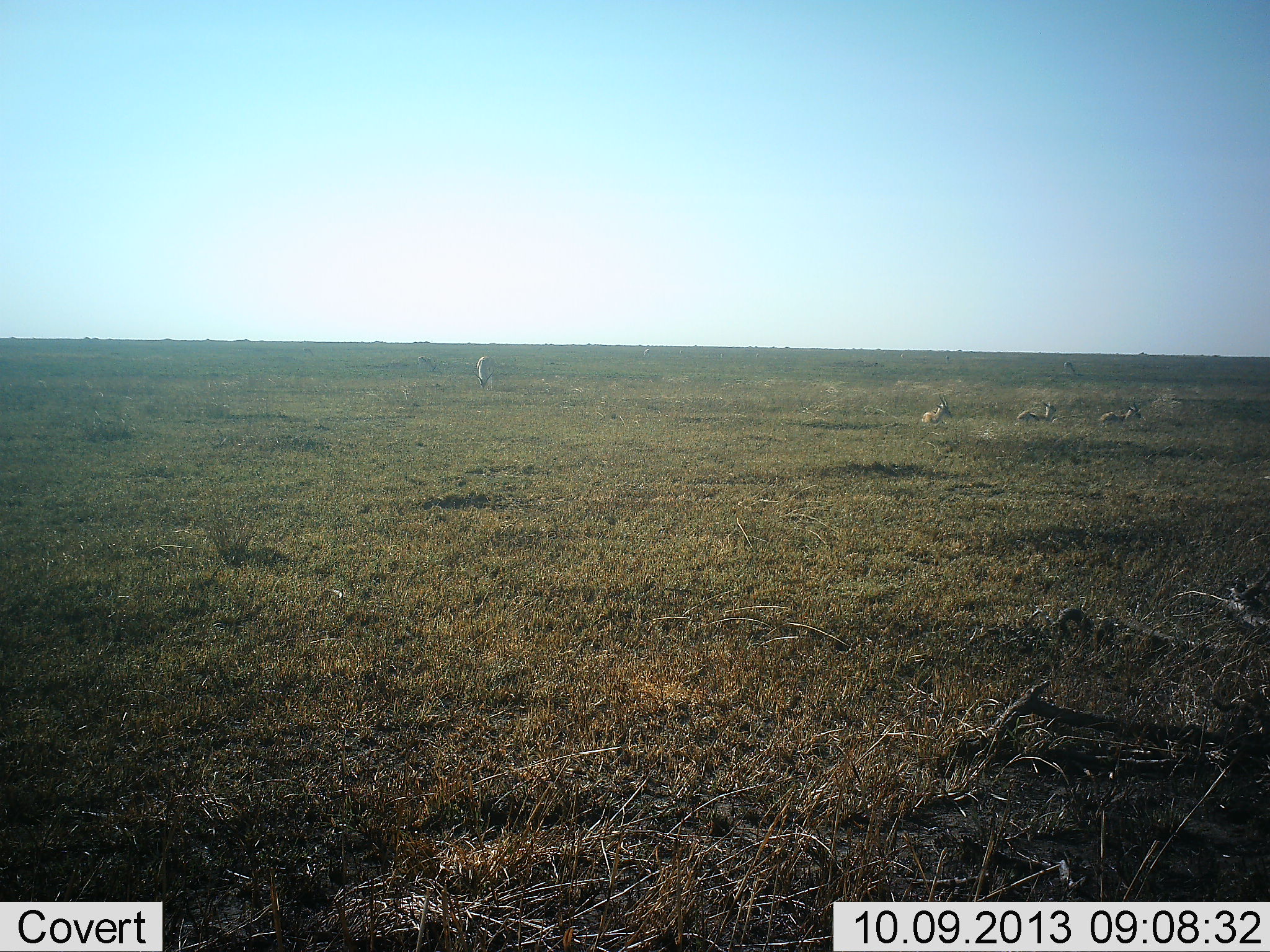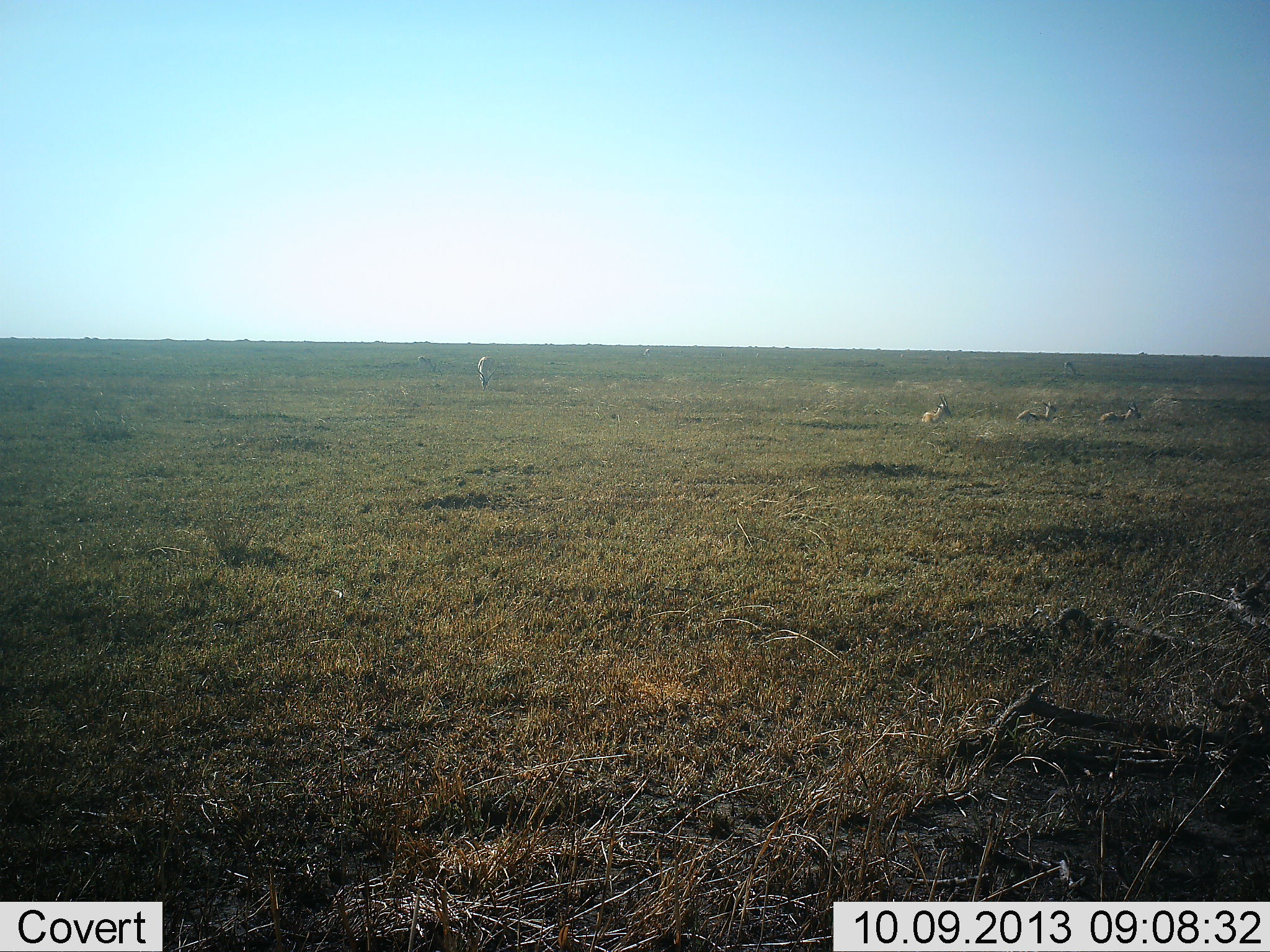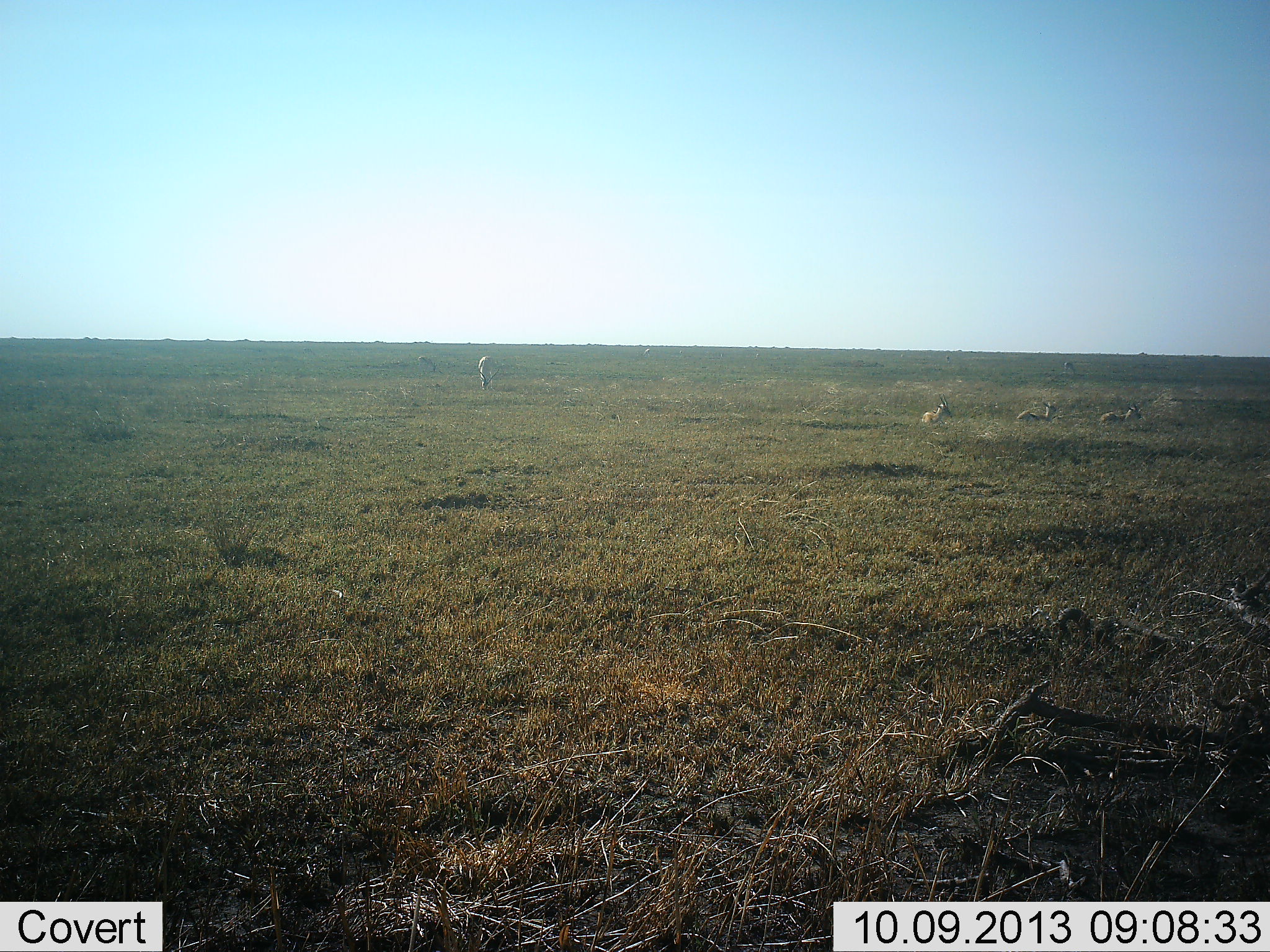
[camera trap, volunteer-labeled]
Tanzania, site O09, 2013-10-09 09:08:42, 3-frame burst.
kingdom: Animalia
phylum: Chordata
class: Mammalia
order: Artiodactyla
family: Bovidae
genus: Eudorcas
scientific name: Eudorcas thomsonii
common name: thomson's gazelle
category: gazellethomsons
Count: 4.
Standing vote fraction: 50%.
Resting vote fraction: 80%.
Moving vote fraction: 0%.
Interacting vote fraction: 0%.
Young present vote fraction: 0%.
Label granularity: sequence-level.